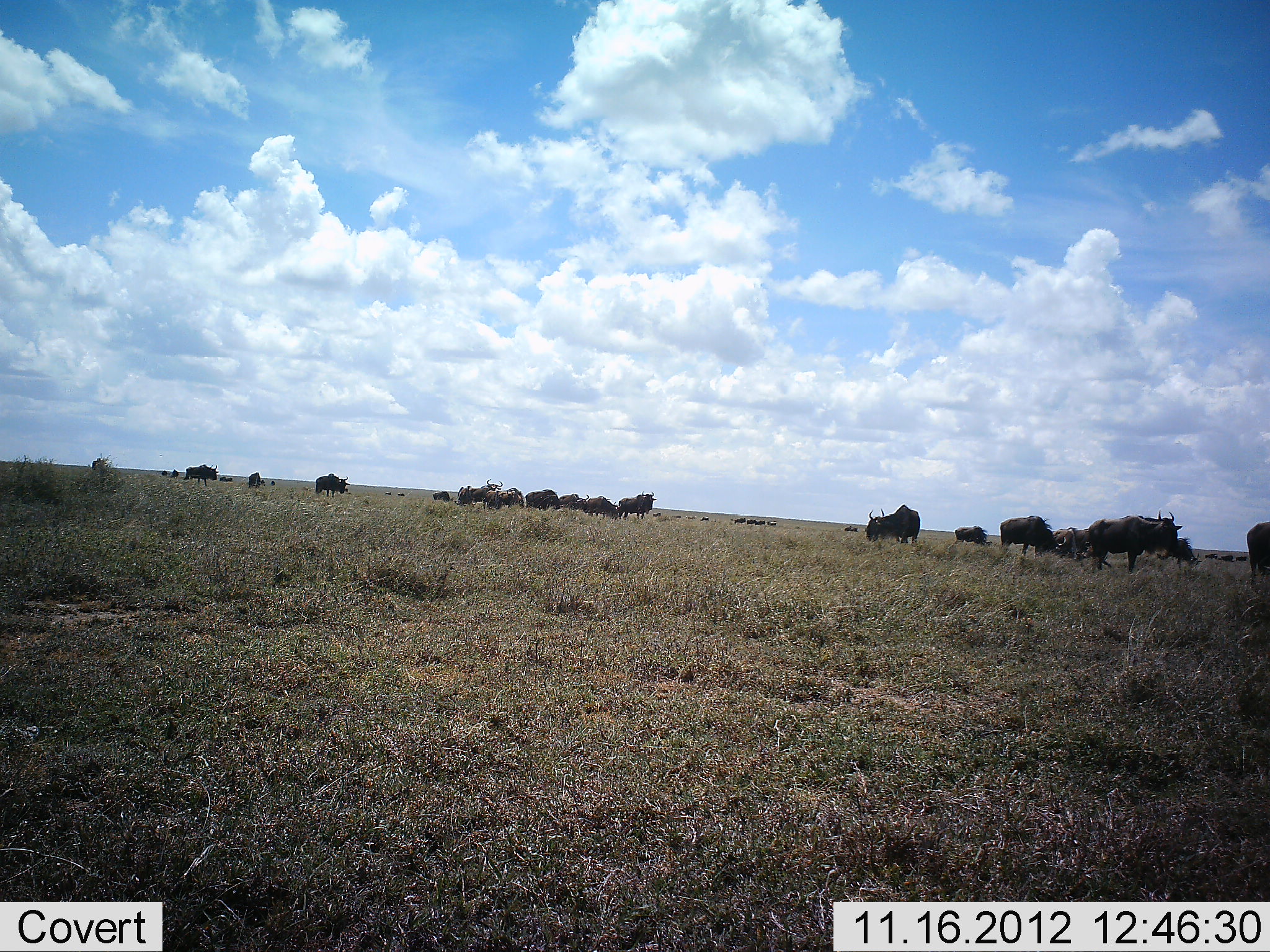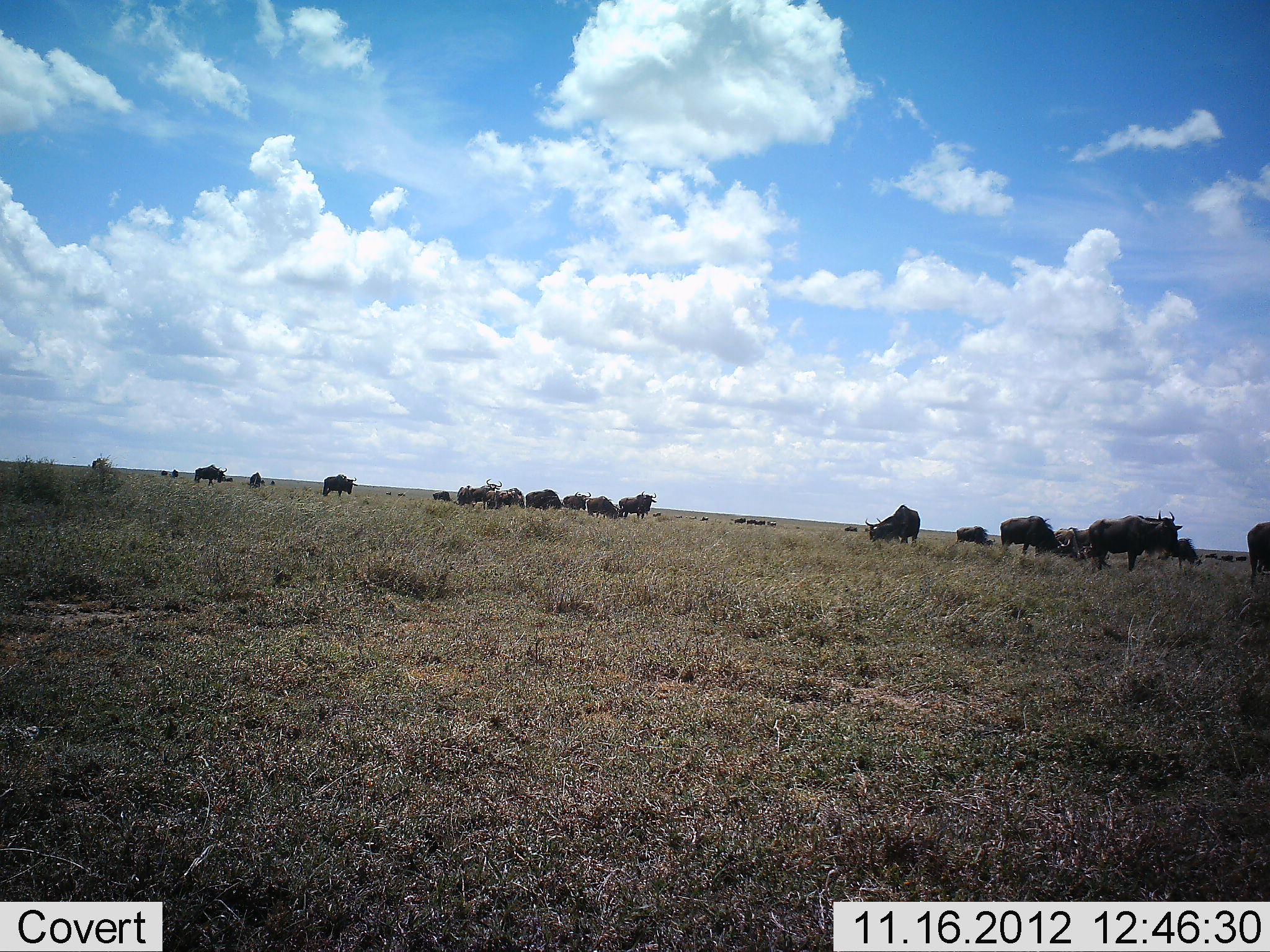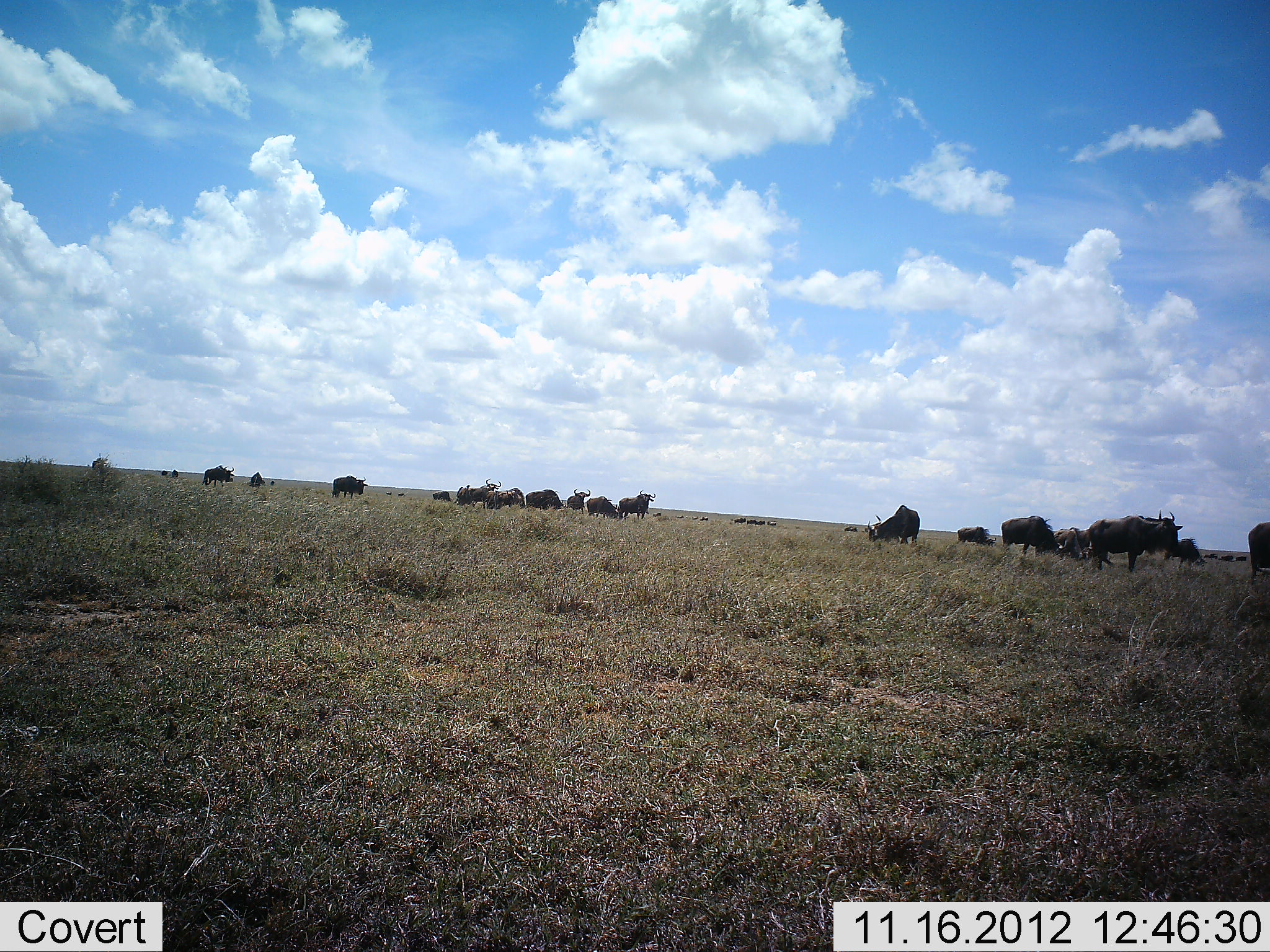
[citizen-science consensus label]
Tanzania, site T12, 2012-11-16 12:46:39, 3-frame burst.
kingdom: Animalia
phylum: Chordata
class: Mammalia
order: Artiodactyla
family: Bovidae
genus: Connochaetes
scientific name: Connochaetes taurinus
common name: blue wildebeest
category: wildebeest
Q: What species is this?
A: Wildebeest (blue wildebeest) (Connochaetes taurinus).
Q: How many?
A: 11-50.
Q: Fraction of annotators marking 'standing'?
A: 70%.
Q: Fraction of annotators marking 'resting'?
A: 20%.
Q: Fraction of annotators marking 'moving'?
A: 60%.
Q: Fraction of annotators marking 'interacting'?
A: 0%.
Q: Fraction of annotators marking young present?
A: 0%.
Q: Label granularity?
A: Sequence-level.